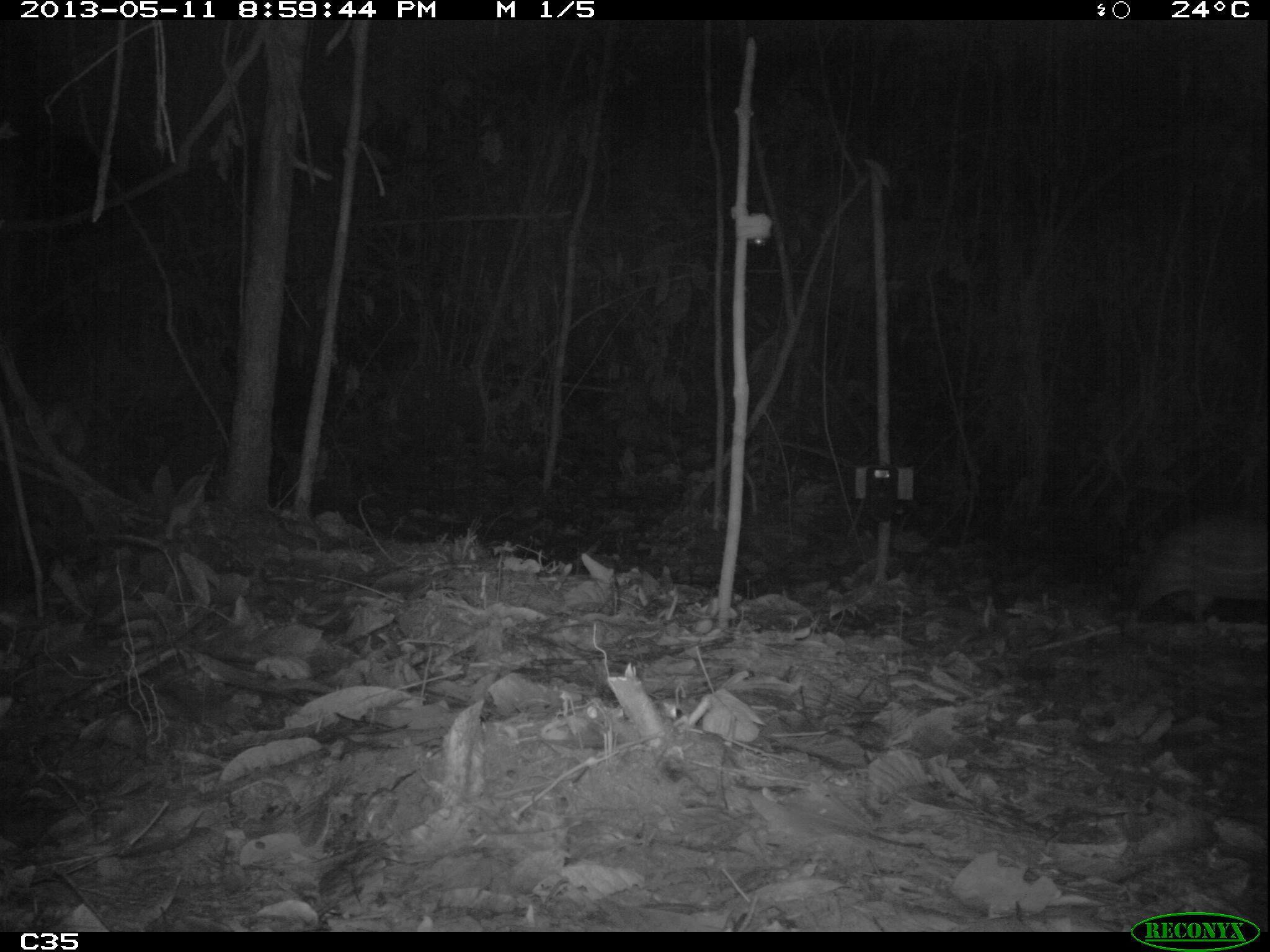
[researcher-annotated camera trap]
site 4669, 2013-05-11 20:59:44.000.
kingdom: Animalia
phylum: Chordata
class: Mammalia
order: Rodentia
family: Cuniculidae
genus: Cuniculus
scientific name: Cuniculus paca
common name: spotted paca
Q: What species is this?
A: Cuniculus paca (spotted paca).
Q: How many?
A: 1.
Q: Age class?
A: Adult.